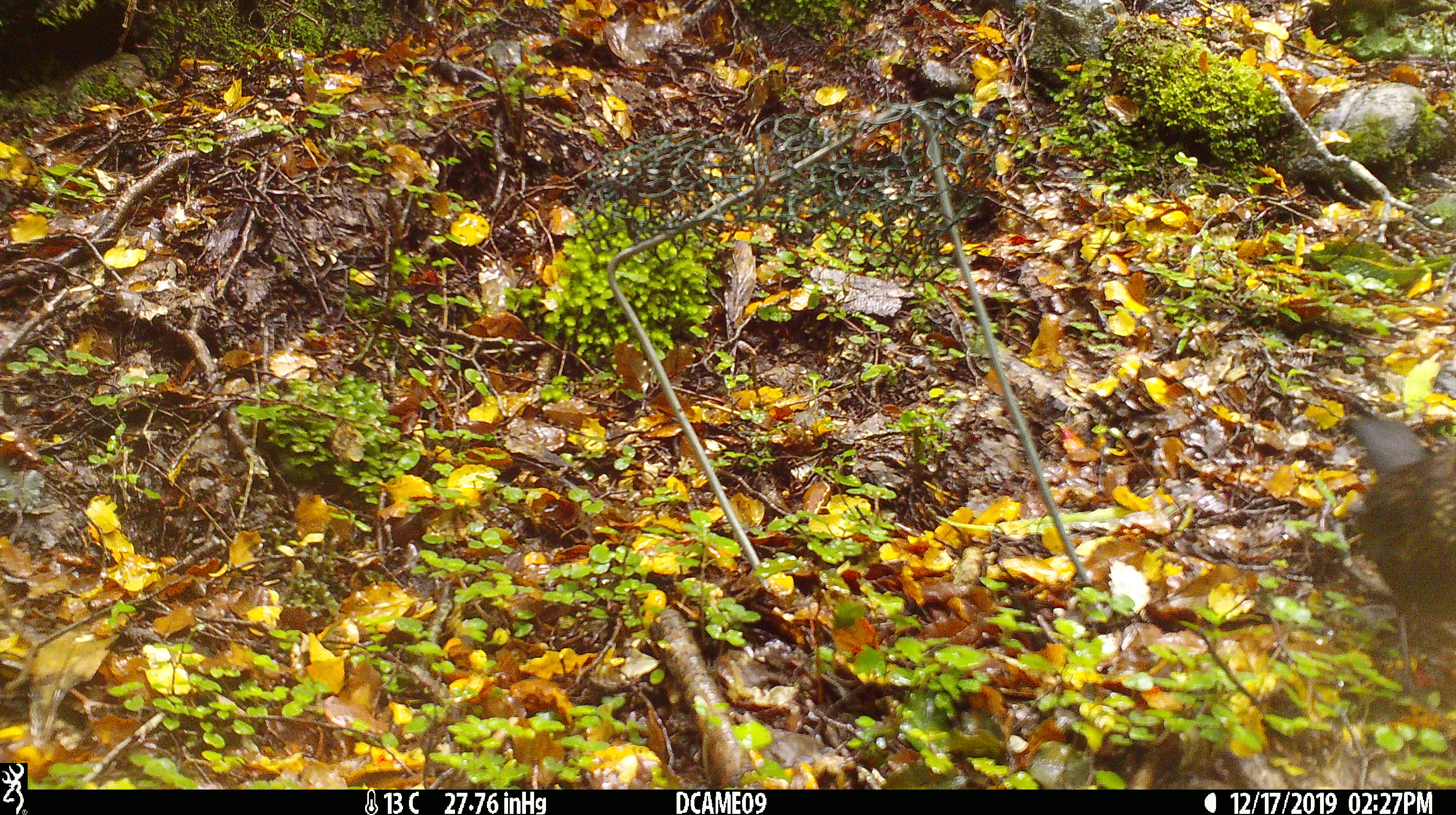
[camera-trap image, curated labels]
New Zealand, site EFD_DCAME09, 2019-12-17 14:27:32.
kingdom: Animalia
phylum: Chordata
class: Aves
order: Passeriformes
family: Turdidae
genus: Turdus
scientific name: Turdus merula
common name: eurasian blackbird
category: blackbird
Blackbird (eurasian blackbird) (Turdus merula).